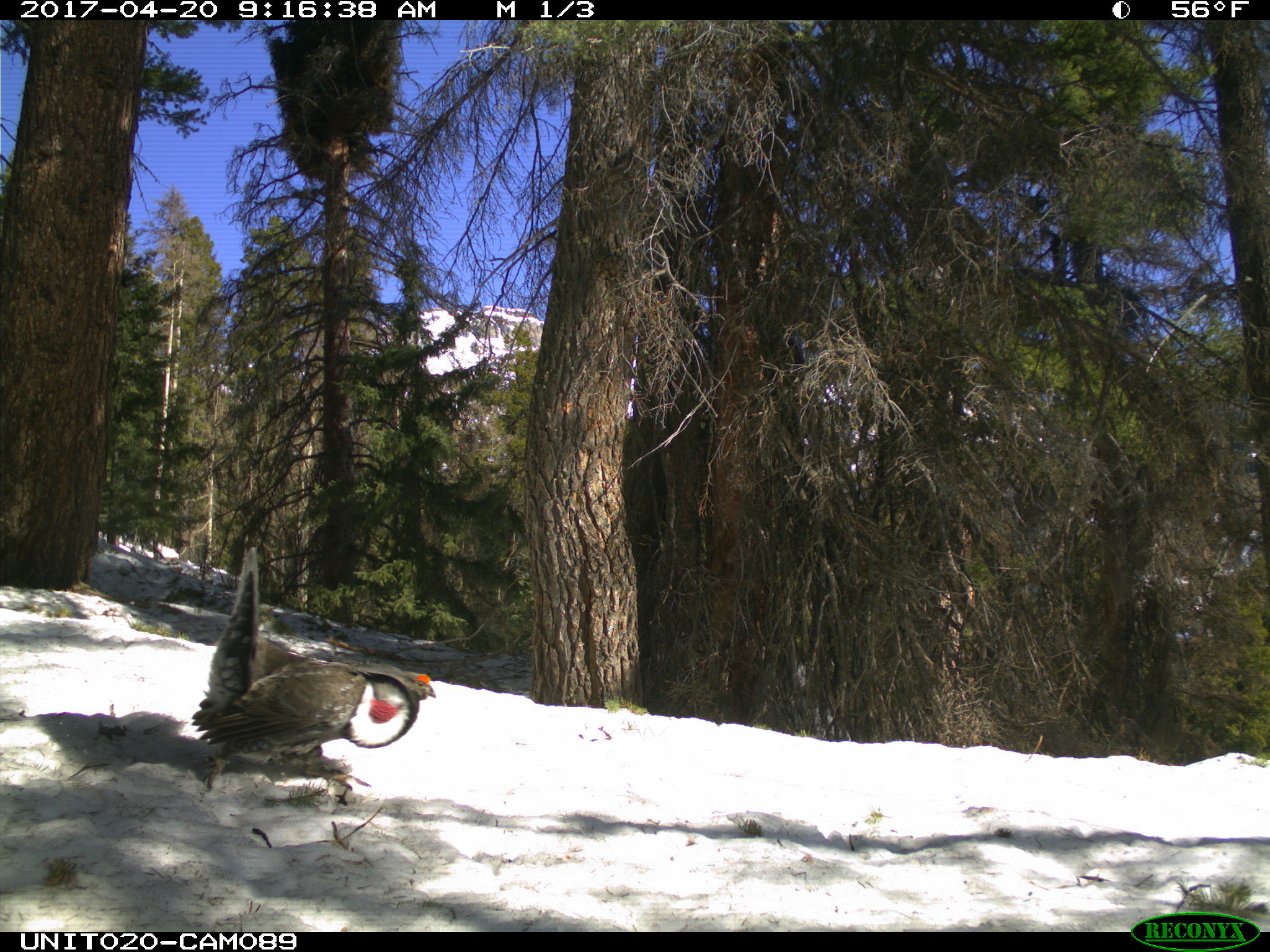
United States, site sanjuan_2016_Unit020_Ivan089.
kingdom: Animalia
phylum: Chordata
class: Aves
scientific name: Aves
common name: birds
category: unidentified bird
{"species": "unidentified bird (birds) (Aves)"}